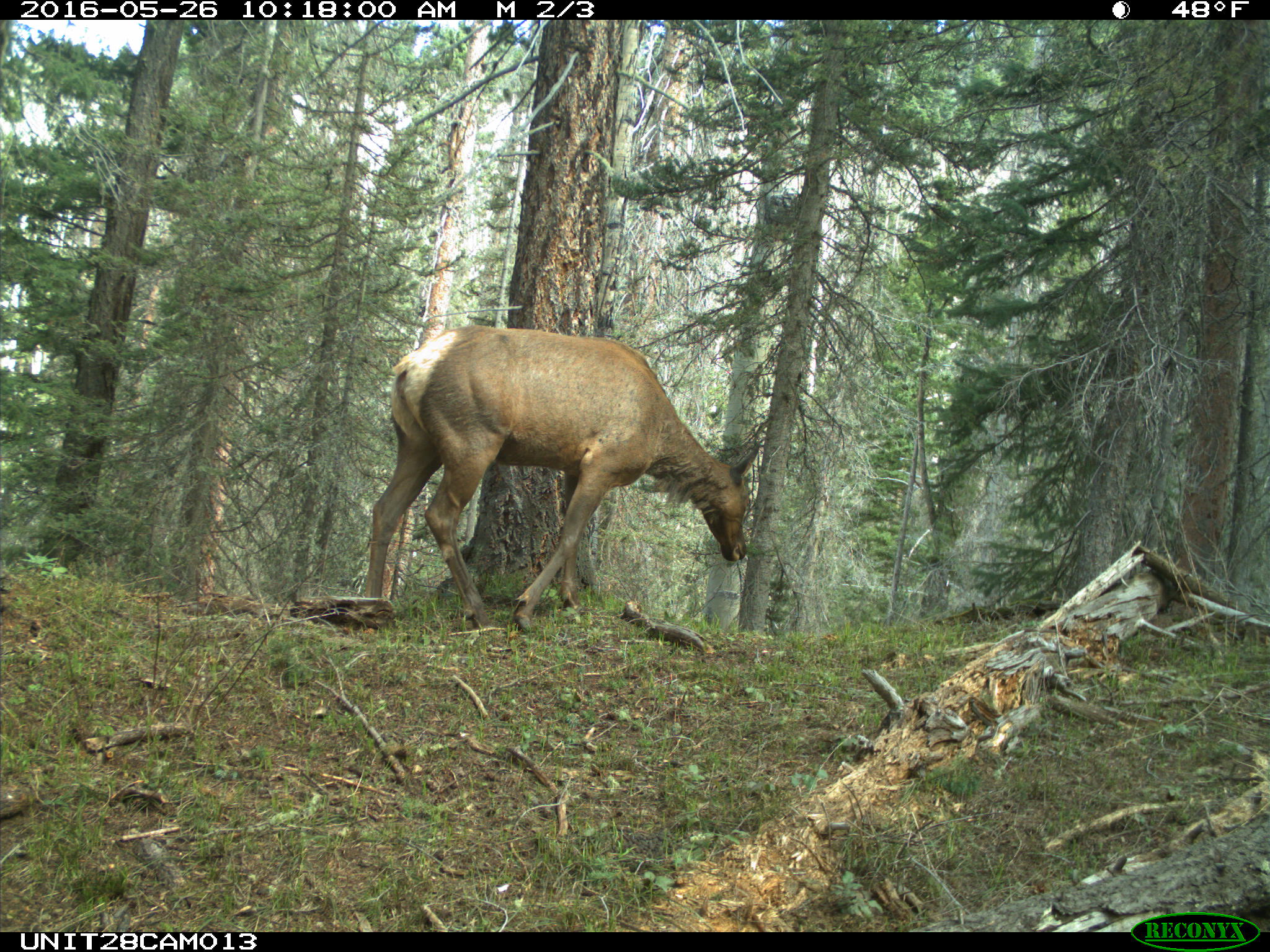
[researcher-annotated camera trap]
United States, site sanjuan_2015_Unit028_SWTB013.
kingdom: Animalia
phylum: Chordata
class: Mammalia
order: Artiodactyla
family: Cervidae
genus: Cervus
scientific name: Cervus elaphus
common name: red deer